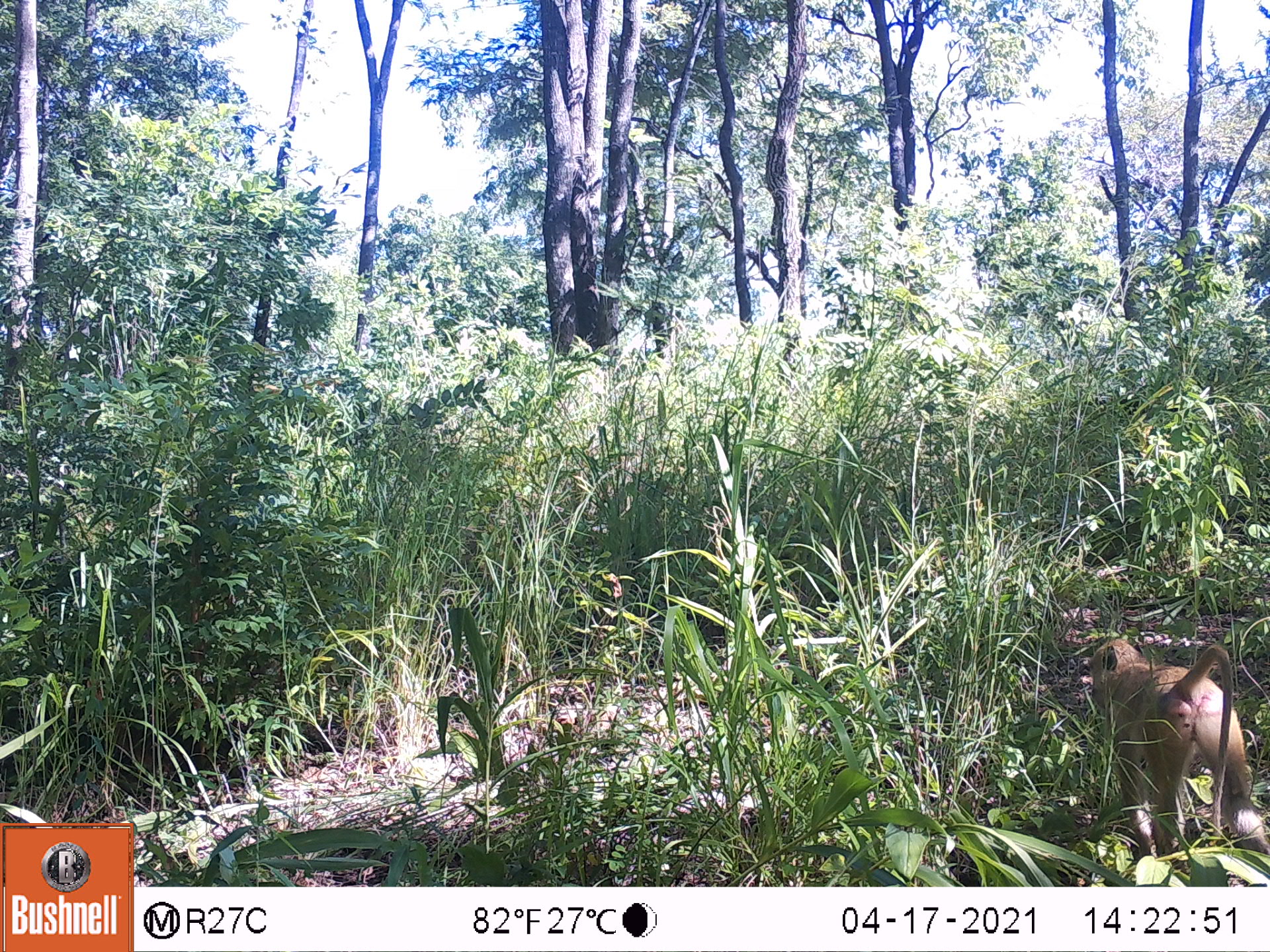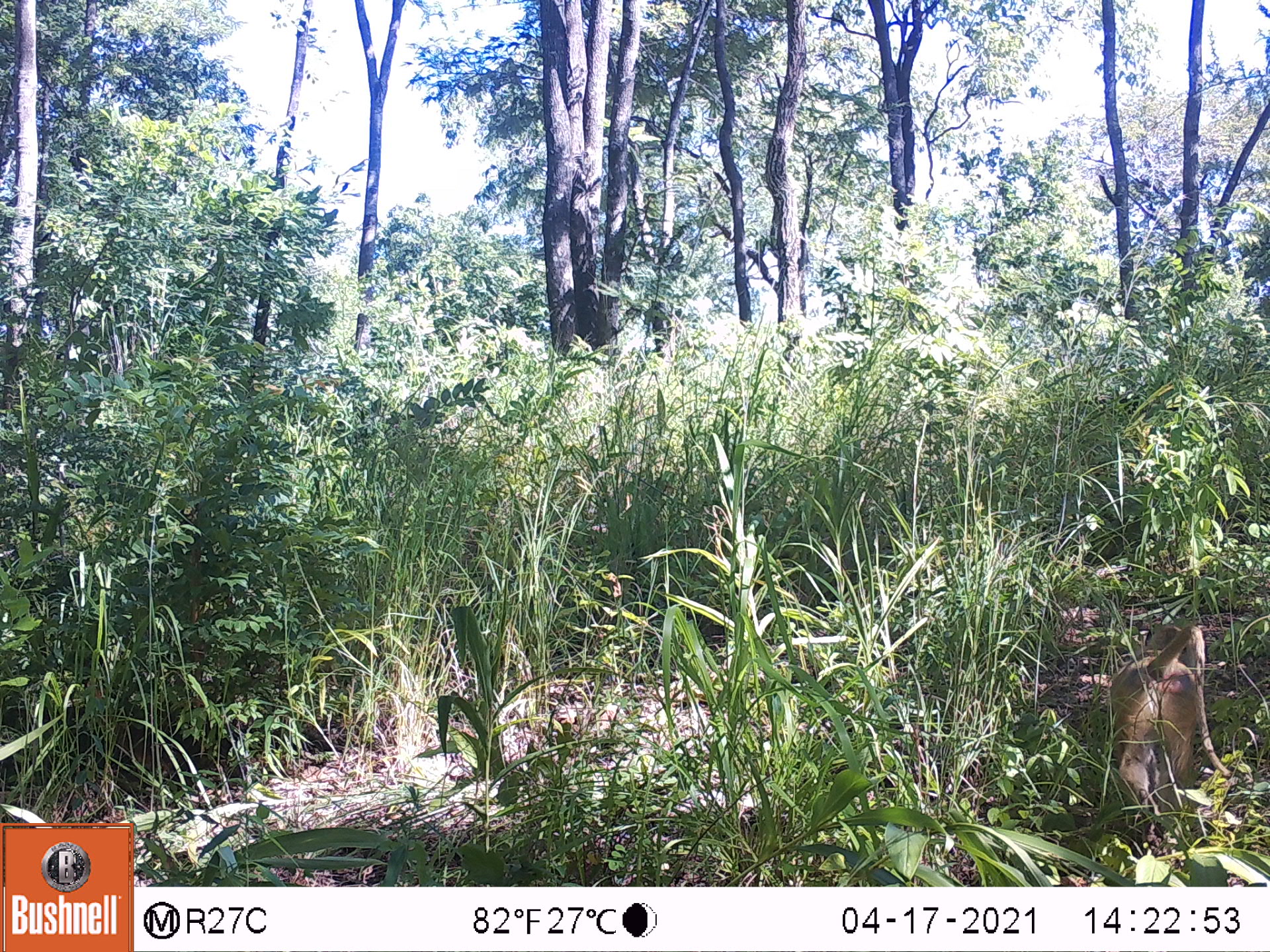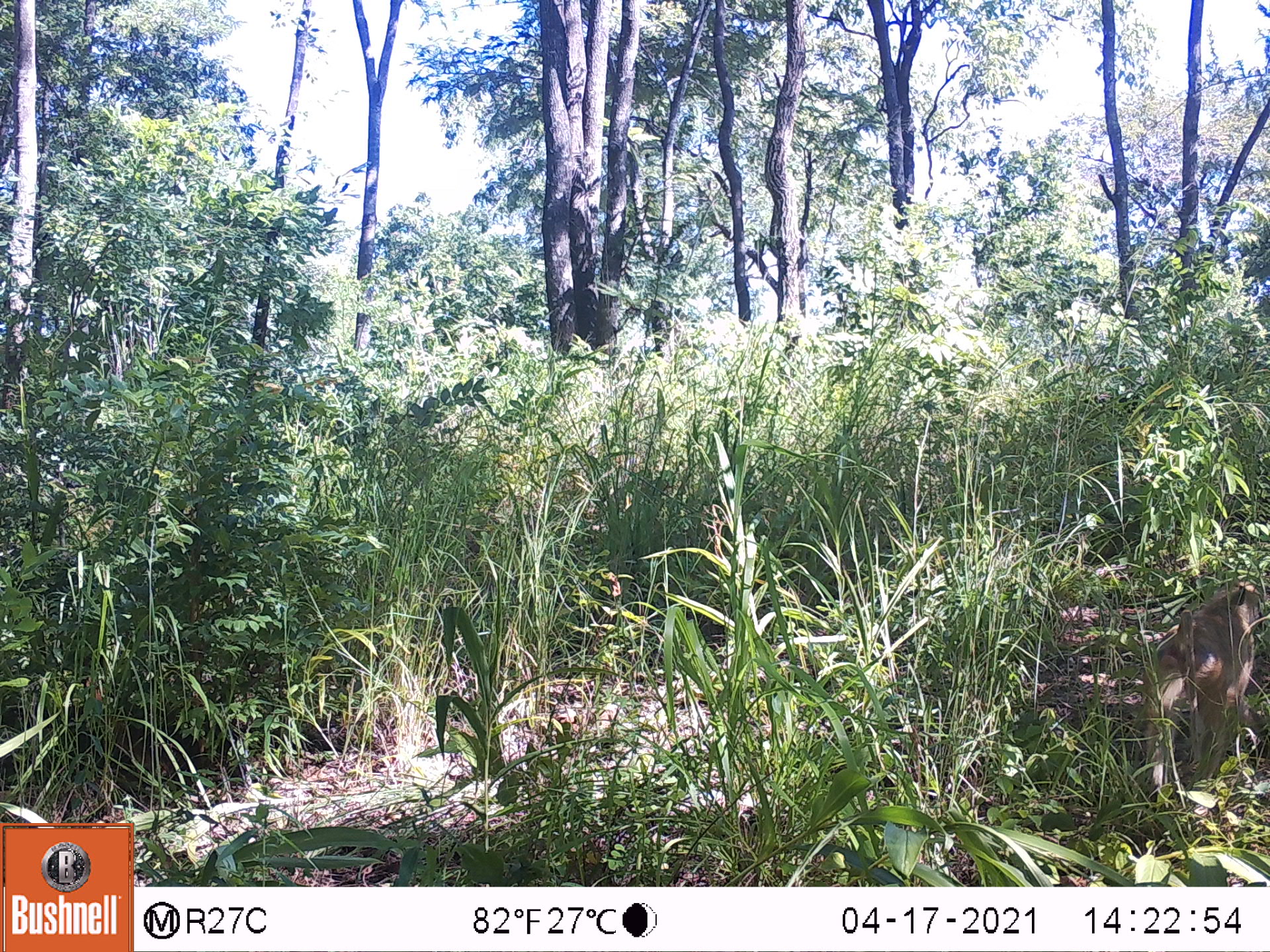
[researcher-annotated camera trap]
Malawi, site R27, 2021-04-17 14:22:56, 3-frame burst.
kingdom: Animalia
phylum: Chordata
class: Mammalia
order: Primates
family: Cercopithecidae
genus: Papio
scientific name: Papio cynocephalus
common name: yellow baboon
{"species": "yellow baboon (Papio cynocephalus)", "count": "1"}